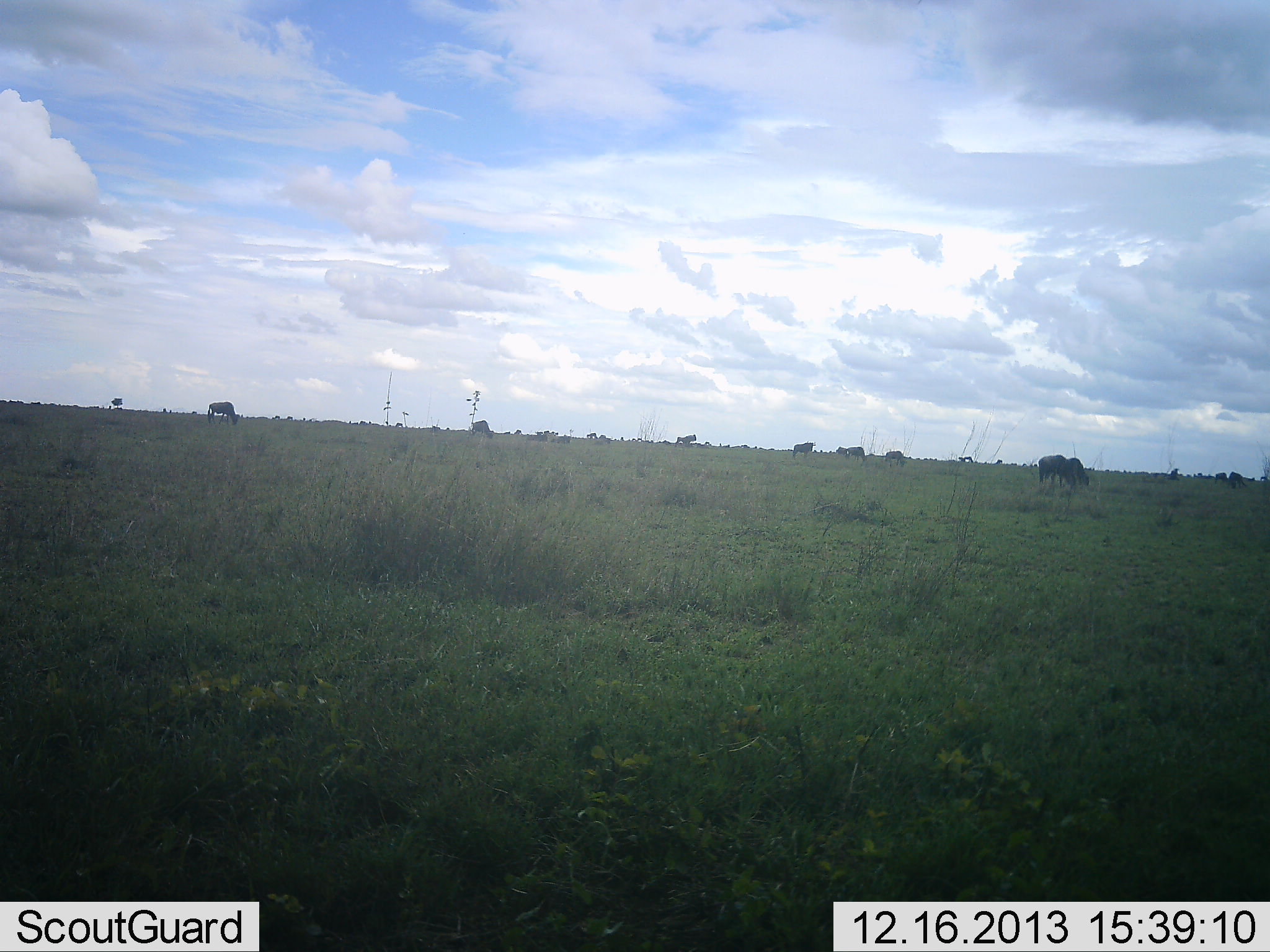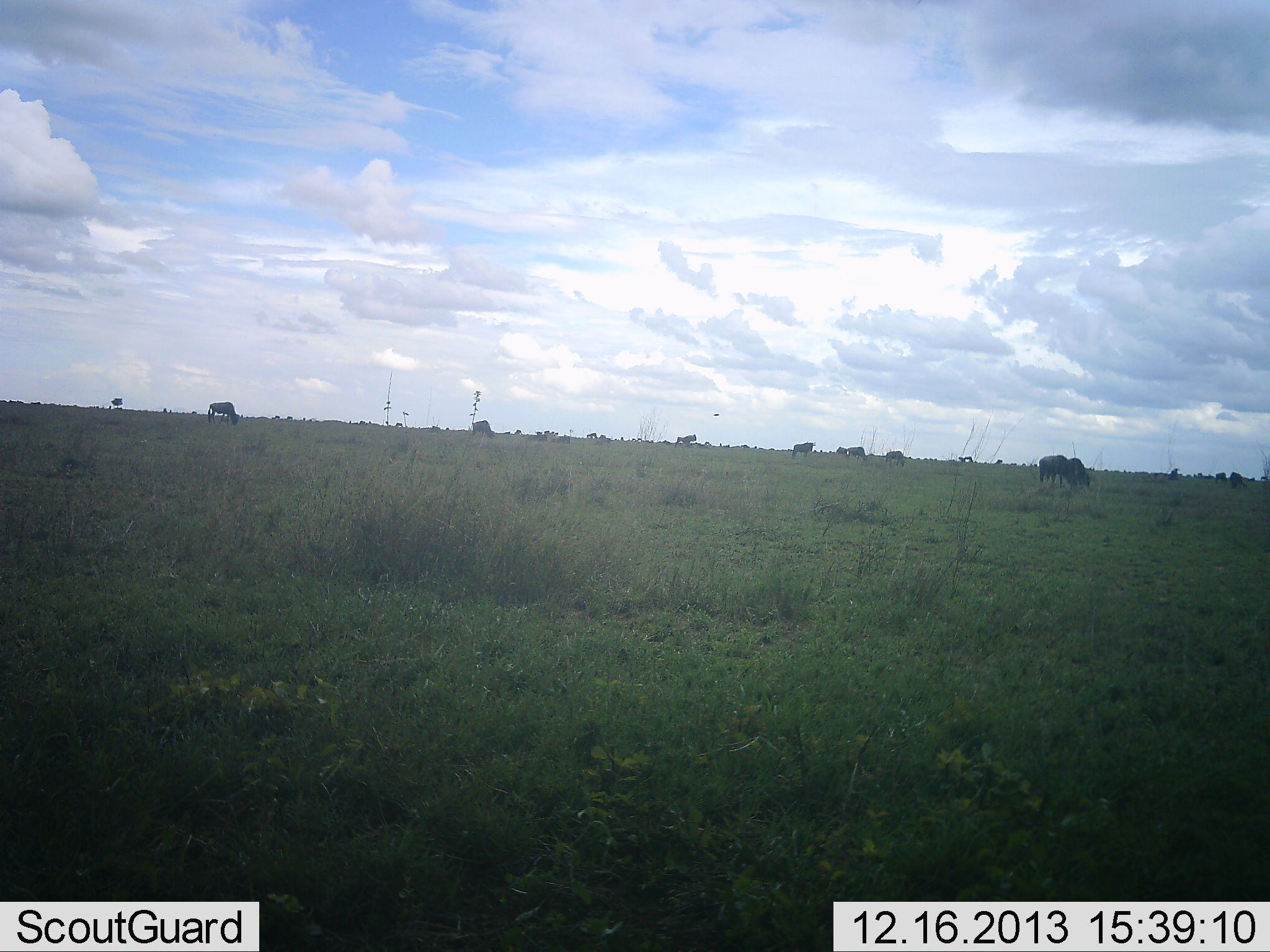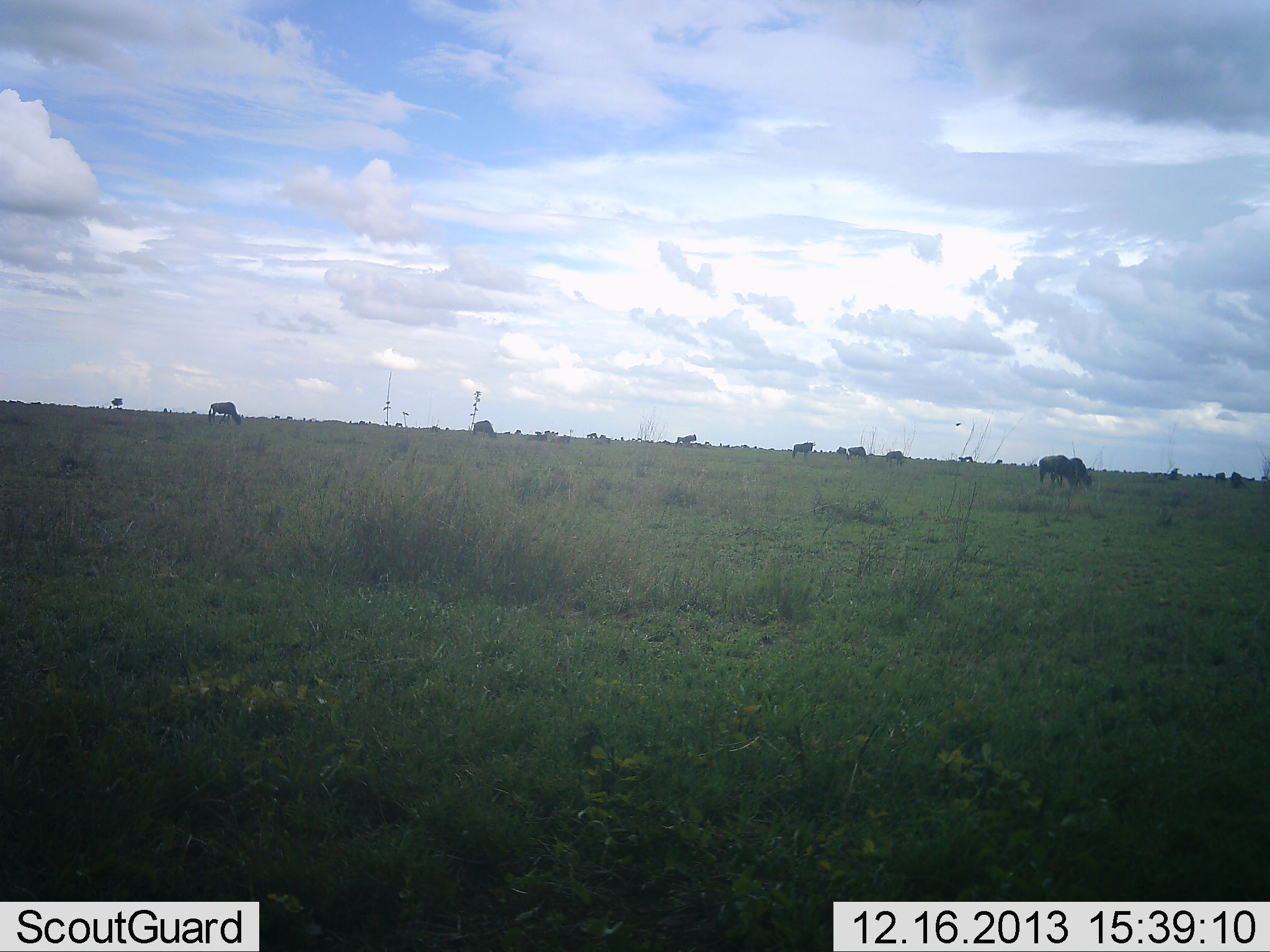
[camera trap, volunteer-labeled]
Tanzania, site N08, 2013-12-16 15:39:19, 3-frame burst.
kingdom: Animalia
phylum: Chordata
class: Mammalia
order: Artiodactyla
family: Bovidae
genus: Connochaetes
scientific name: Connochaetes taurinus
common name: blue wildebeest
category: wildebeest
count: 11-50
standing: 50%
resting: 0%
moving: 17%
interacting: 0%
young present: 0%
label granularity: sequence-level